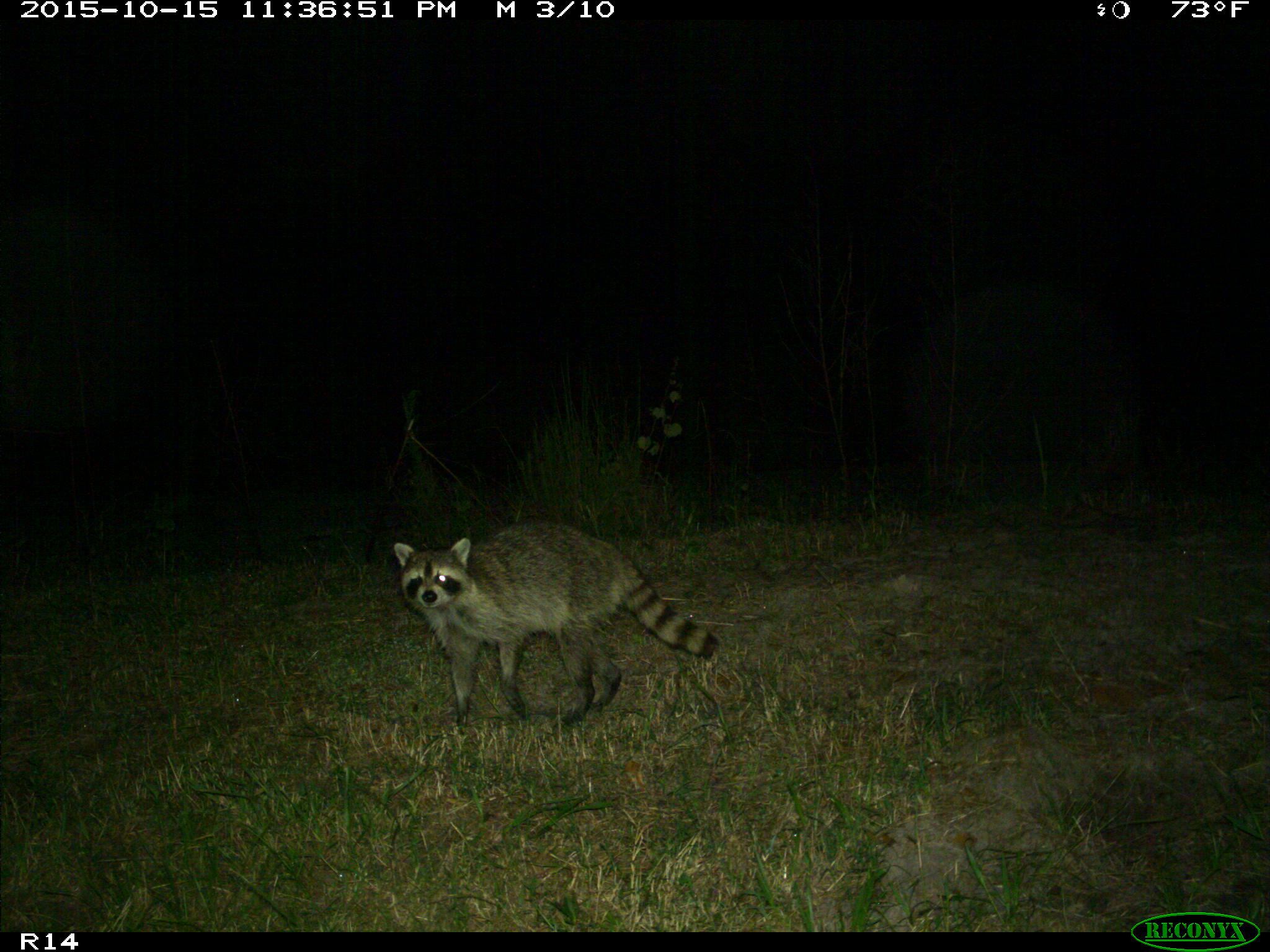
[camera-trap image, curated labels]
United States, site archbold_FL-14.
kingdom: Animalia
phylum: Chordata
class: Mammalia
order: Carnivora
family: Procyonidae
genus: Procyon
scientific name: Procyon lotor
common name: common raccoon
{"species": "Procyon lotor (common raccoon)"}